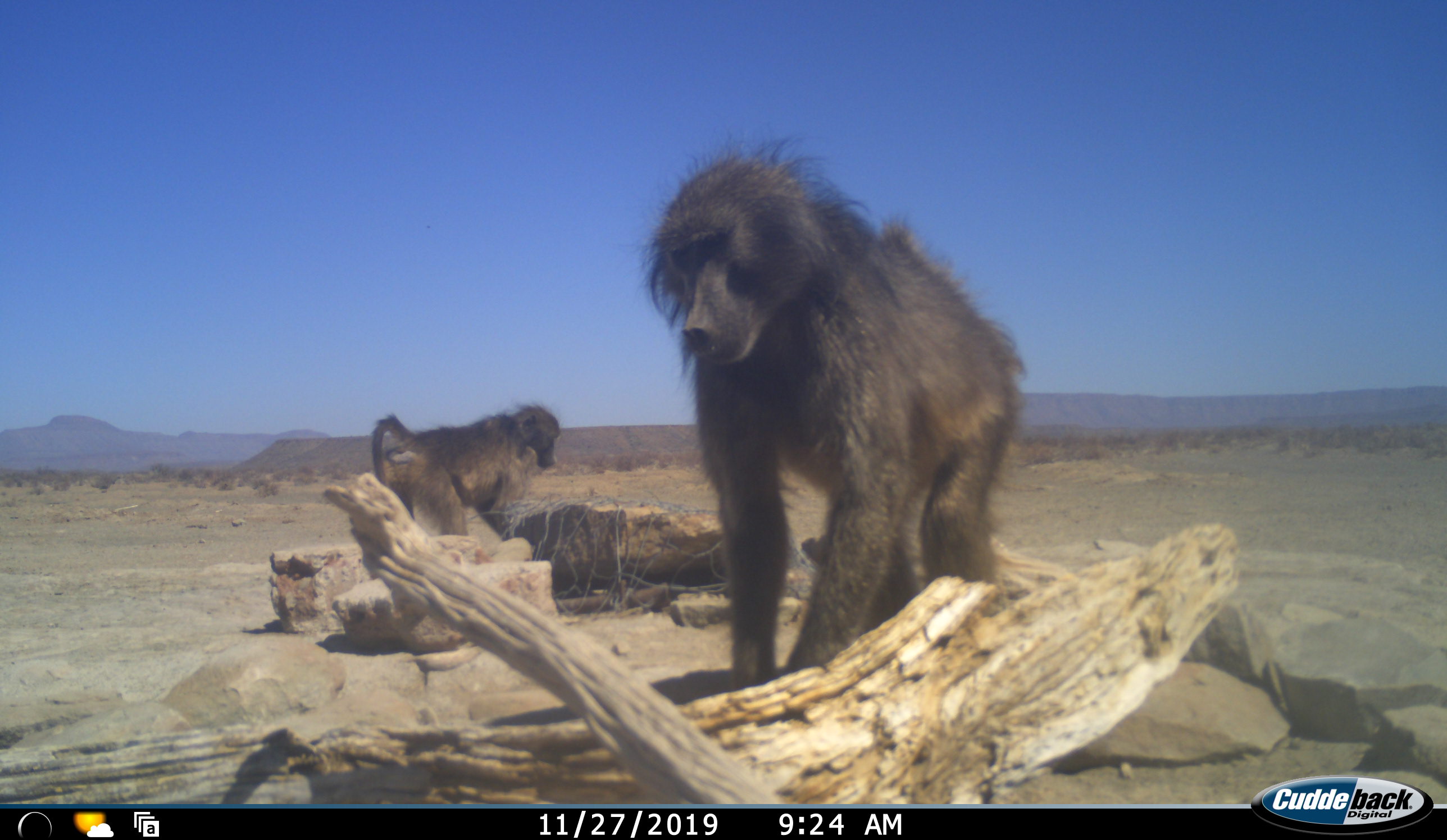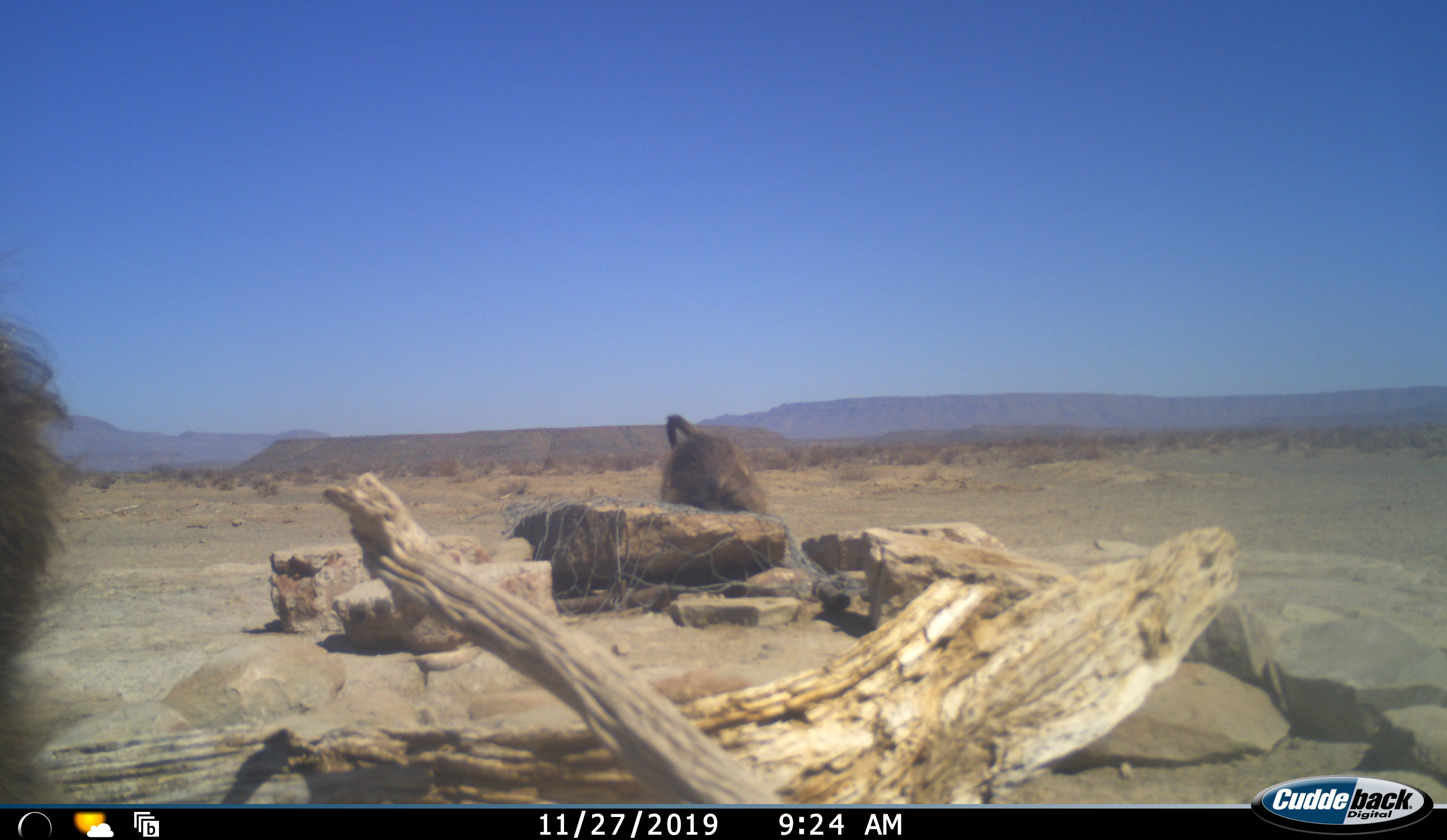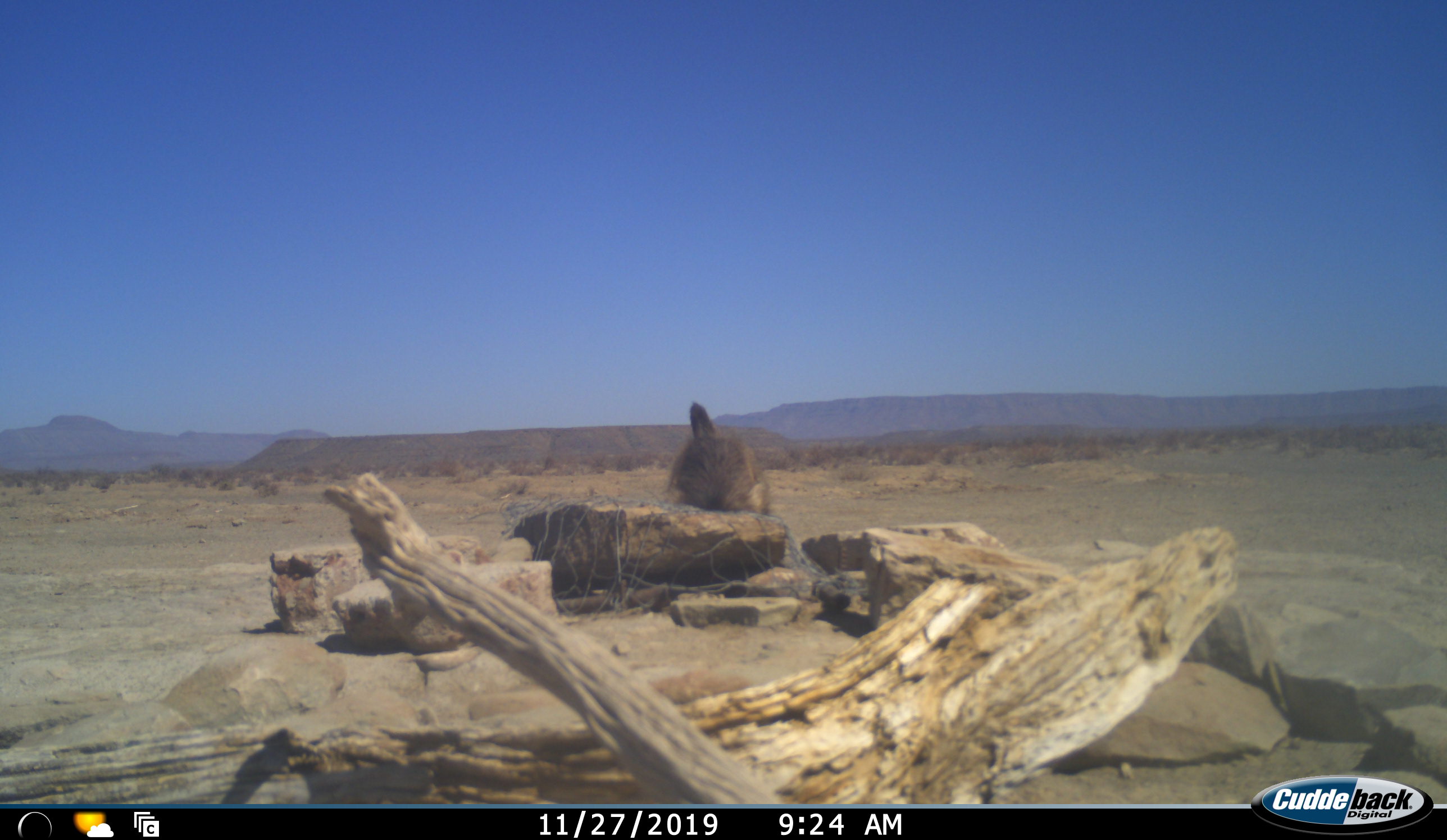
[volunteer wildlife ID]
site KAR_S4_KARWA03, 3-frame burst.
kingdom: Animalia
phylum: Chordata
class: Mammalia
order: Primates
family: Cercopithecidae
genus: Papio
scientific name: Papio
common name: baboon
Baboon (Papio), count 2. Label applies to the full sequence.